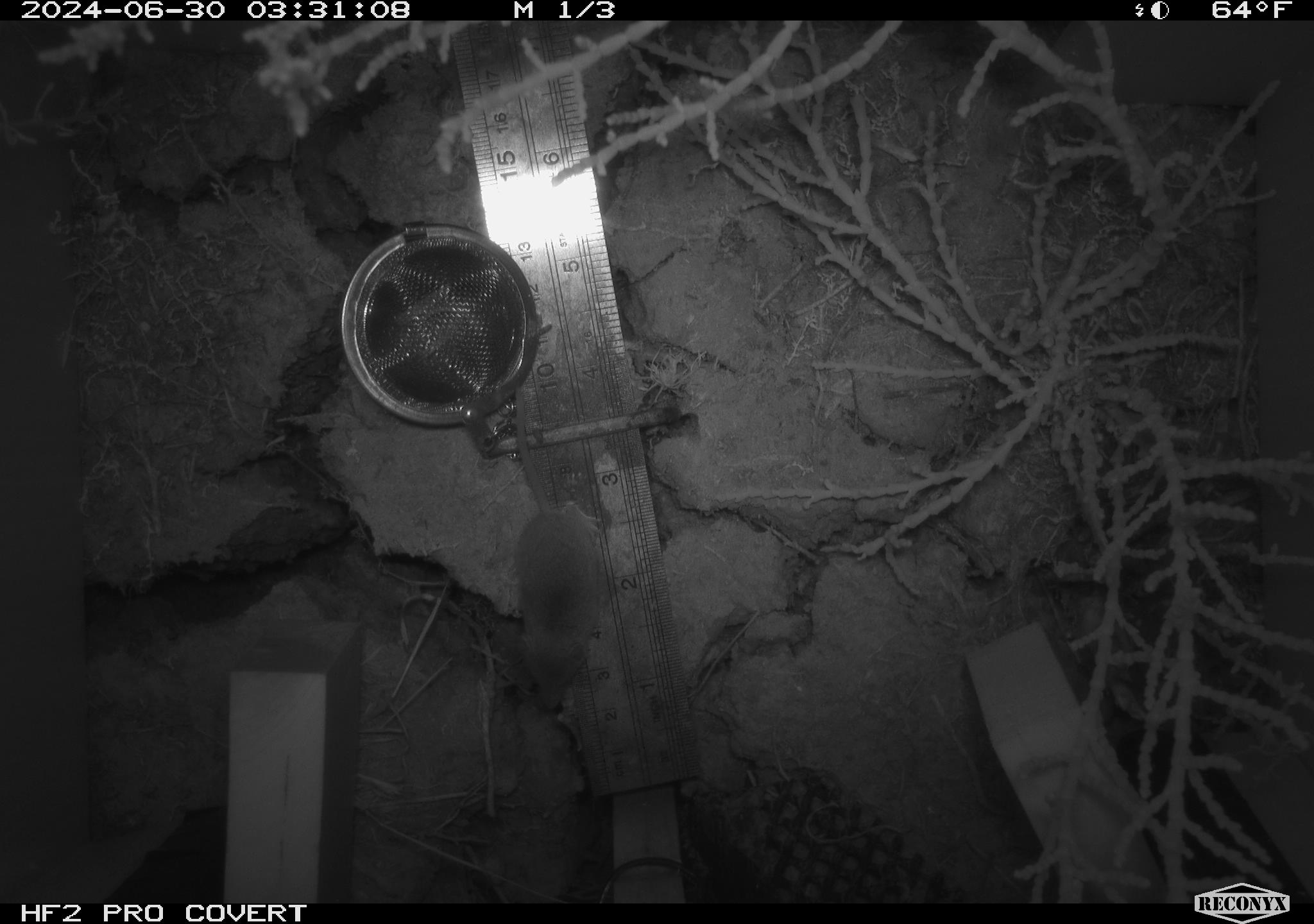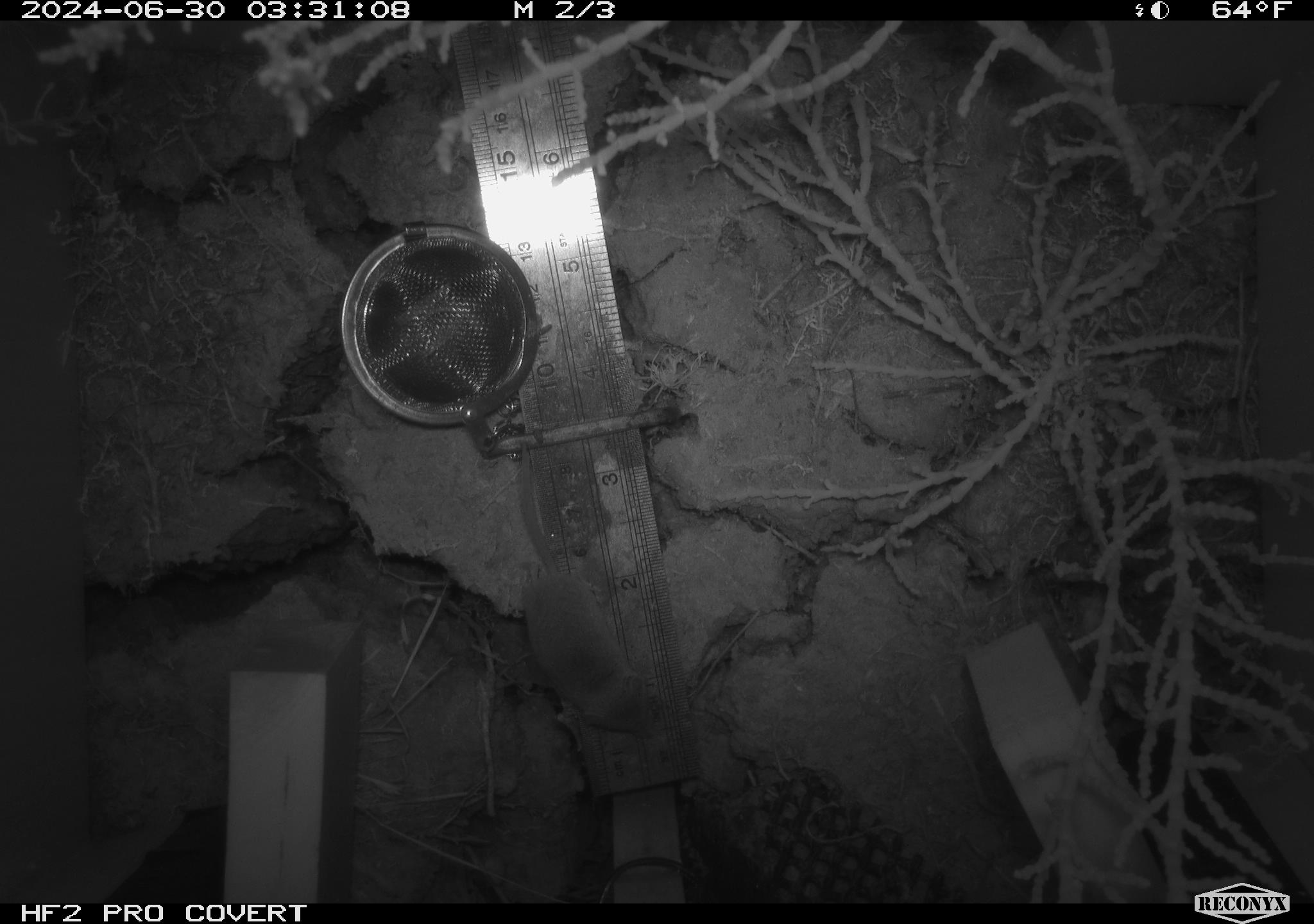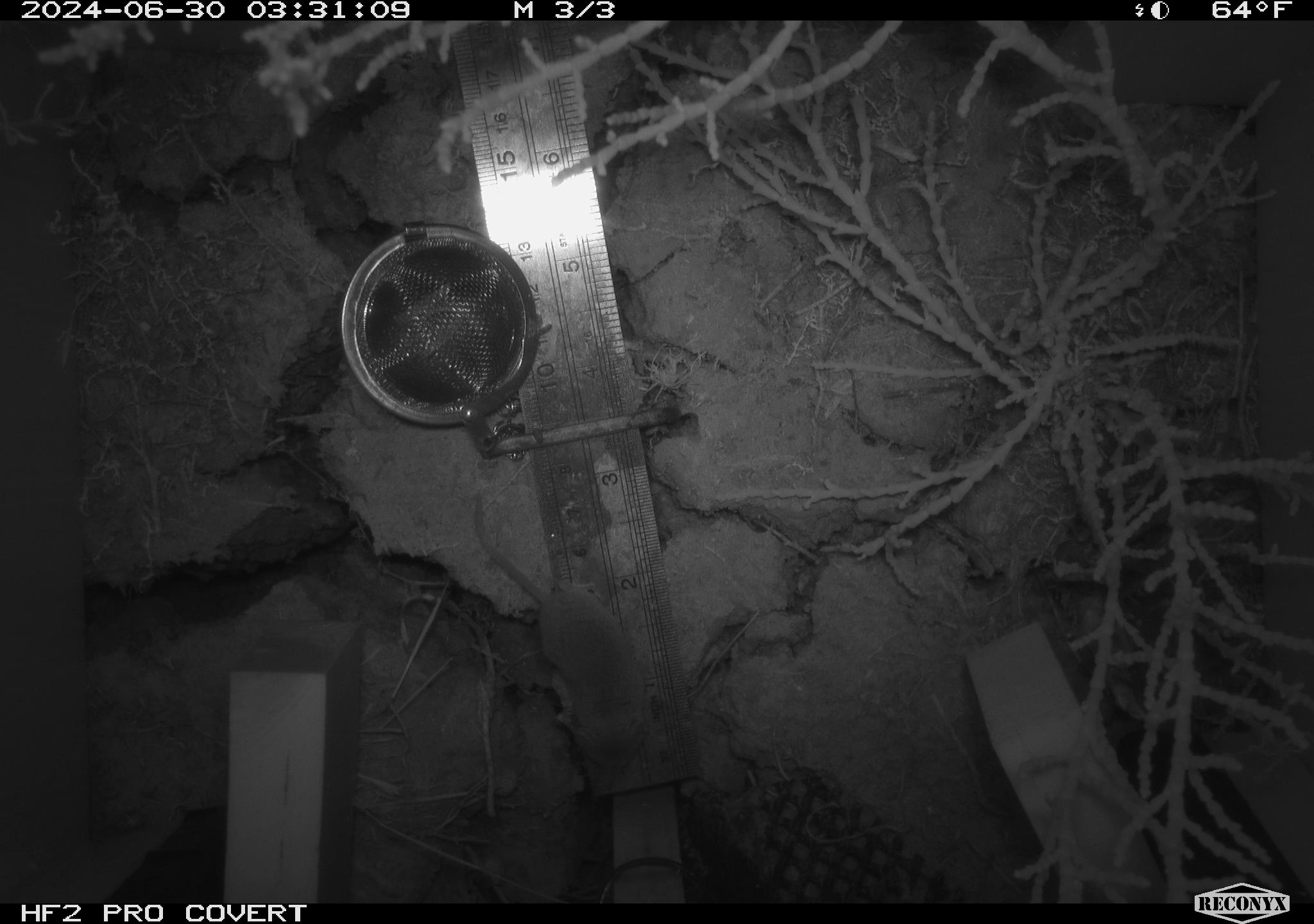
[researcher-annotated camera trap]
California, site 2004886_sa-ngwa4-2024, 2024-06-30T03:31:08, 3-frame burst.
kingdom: Animalia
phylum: Chordata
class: Mammalia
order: Eulipotyphla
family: Soricidae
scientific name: Soricidae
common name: shrews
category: soricidae family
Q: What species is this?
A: Soricidae family (shrews) (Soricidae).